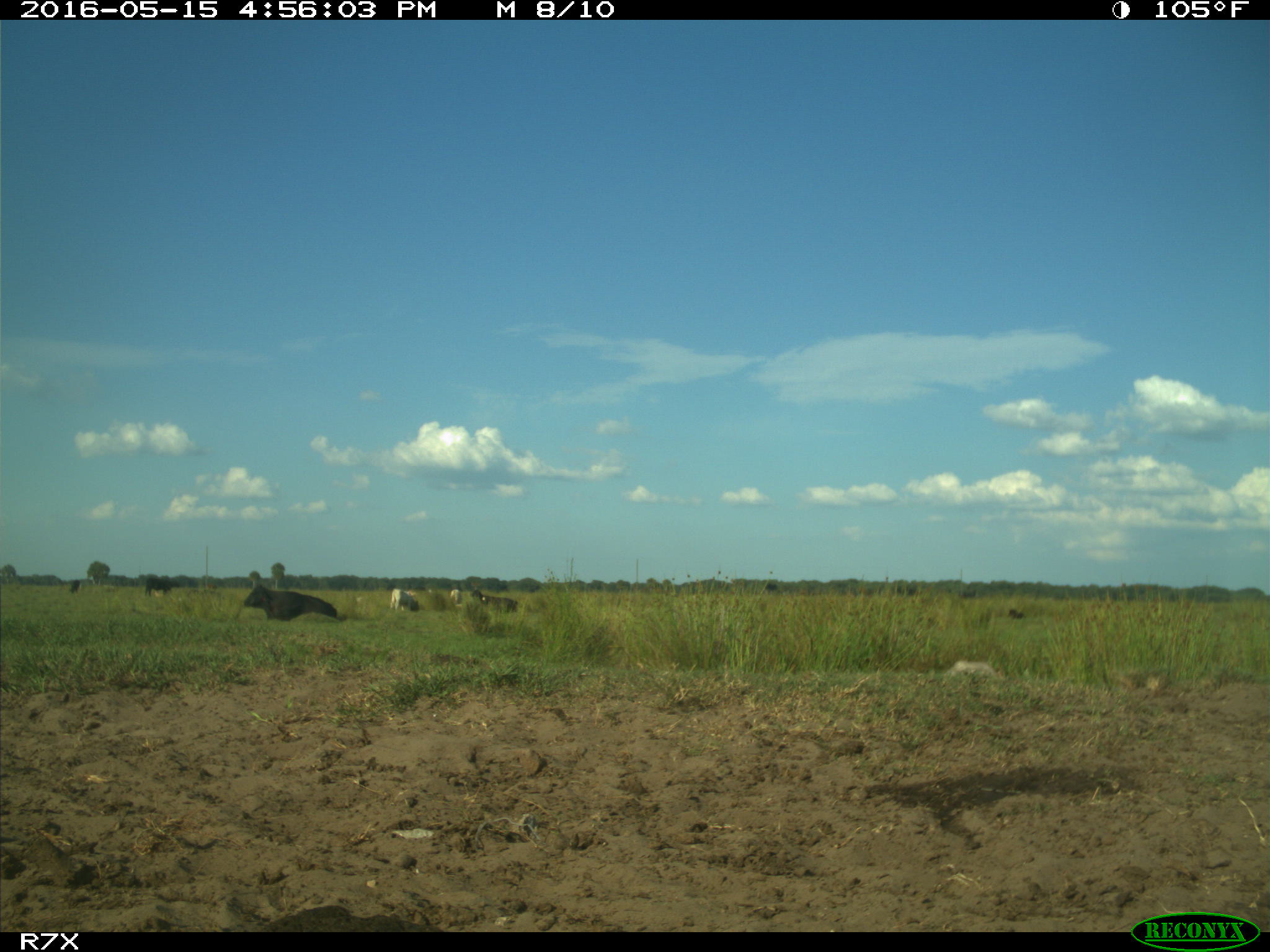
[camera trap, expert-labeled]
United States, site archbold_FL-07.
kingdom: Animalia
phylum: Chordata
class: Mammalia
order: Artiodactyla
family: Bovidae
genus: Bos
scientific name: Bos taurus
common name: domestic cow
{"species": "Bos taurus (domestic cow)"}